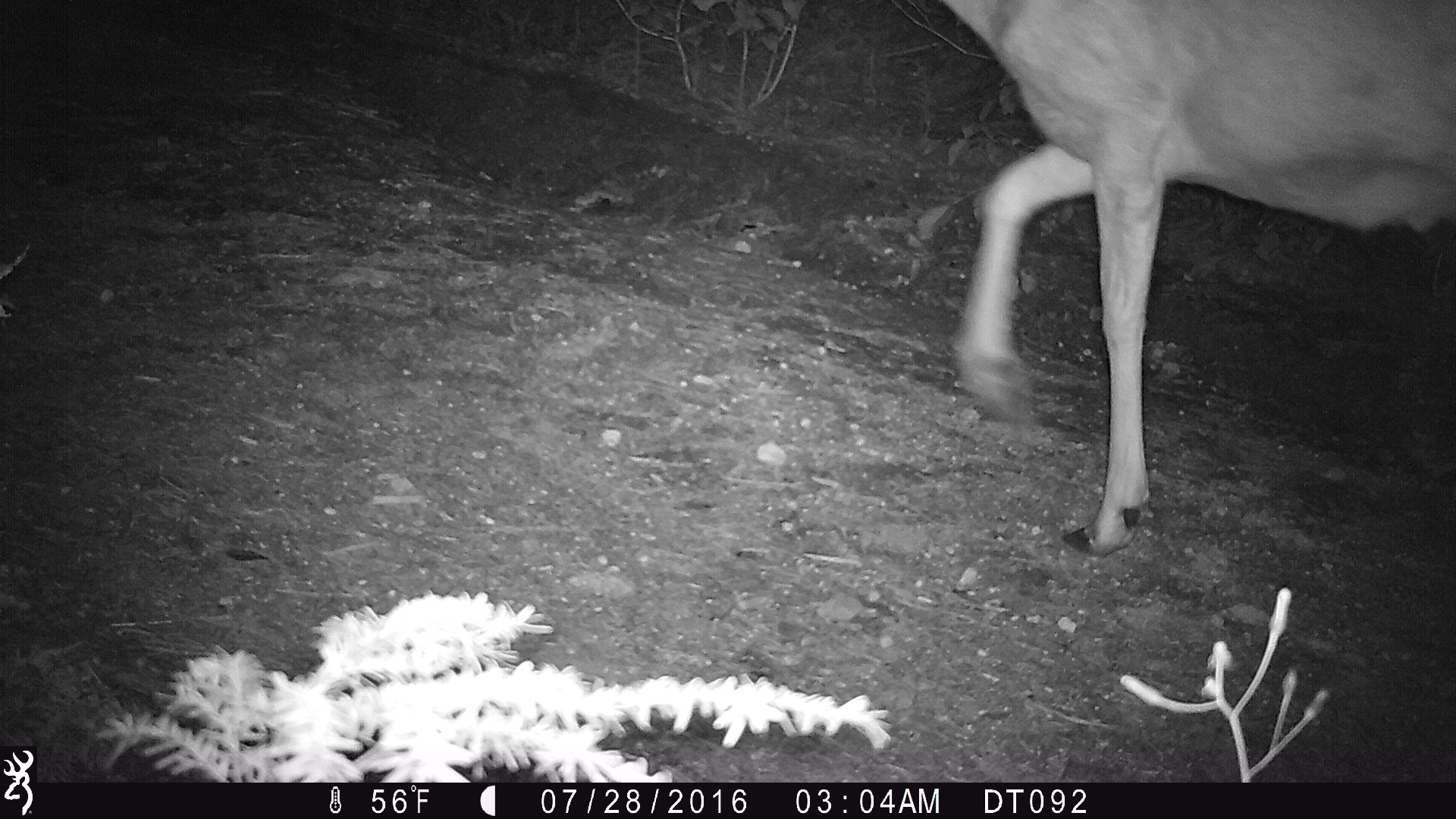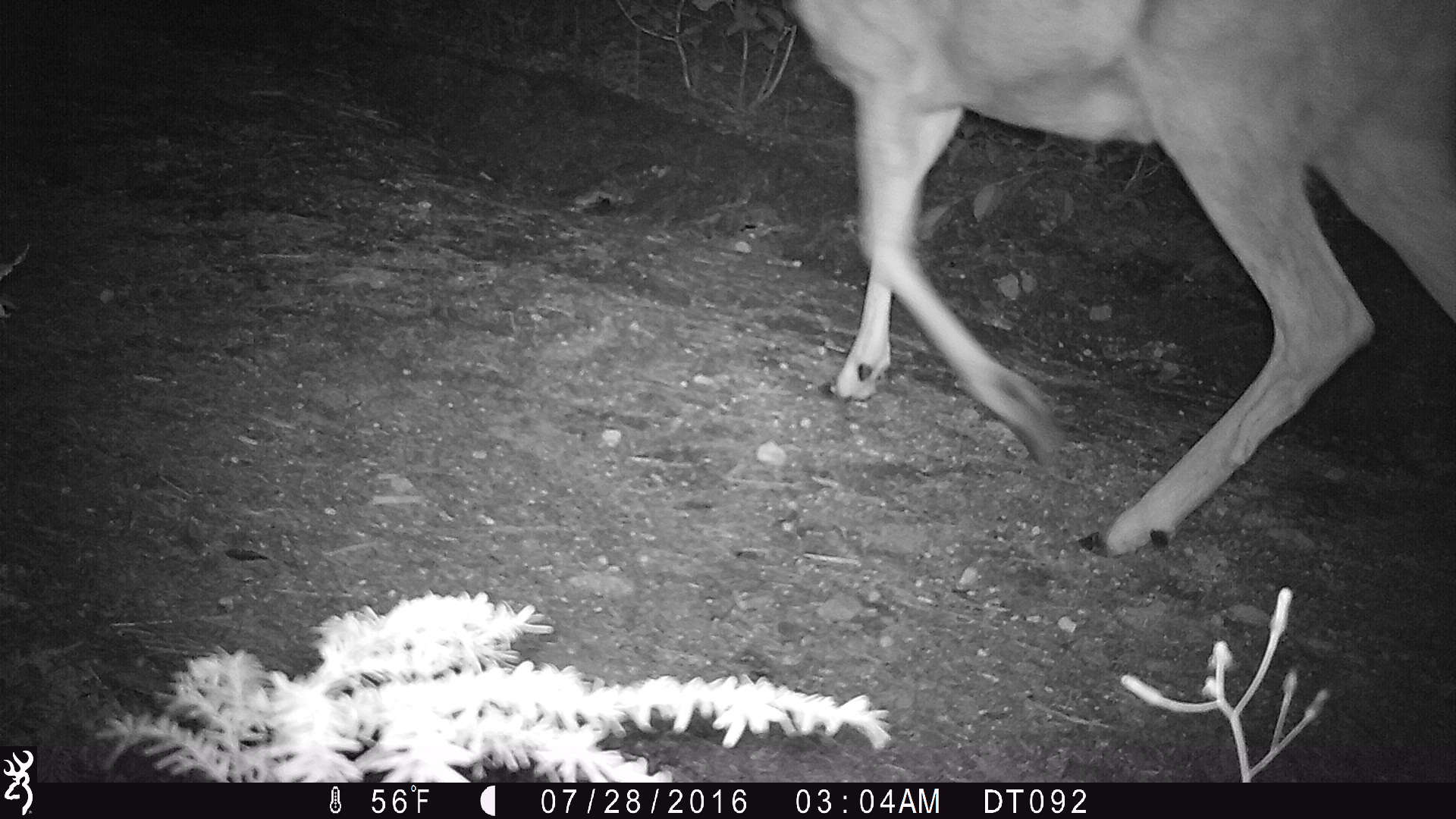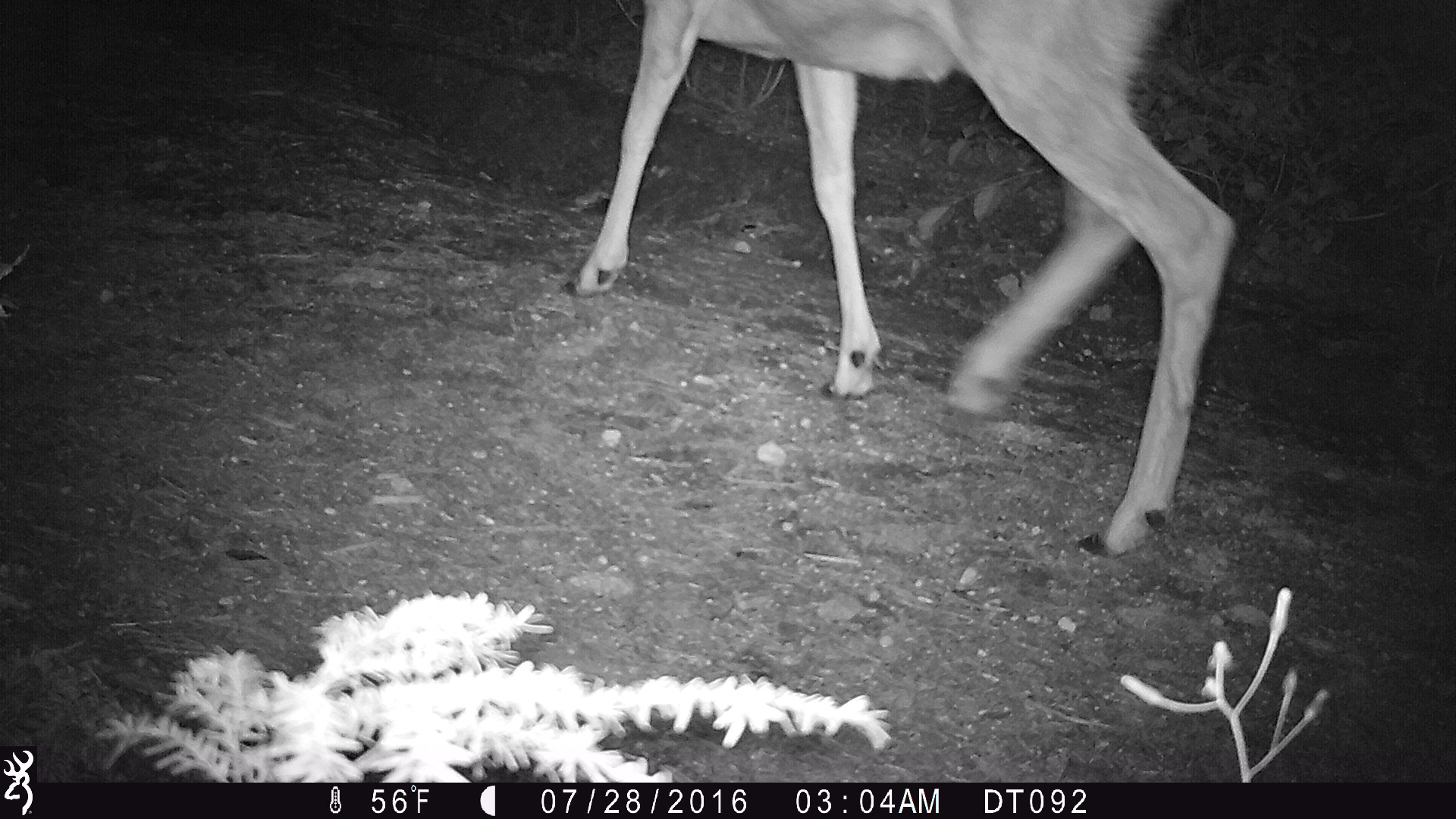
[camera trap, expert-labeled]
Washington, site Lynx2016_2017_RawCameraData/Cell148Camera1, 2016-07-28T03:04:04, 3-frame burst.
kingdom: Animalia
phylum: Chordata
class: Mammalia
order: Artiodactyla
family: Cervidae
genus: Odocoileus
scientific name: Odocoileus hemionus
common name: mule deer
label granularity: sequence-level